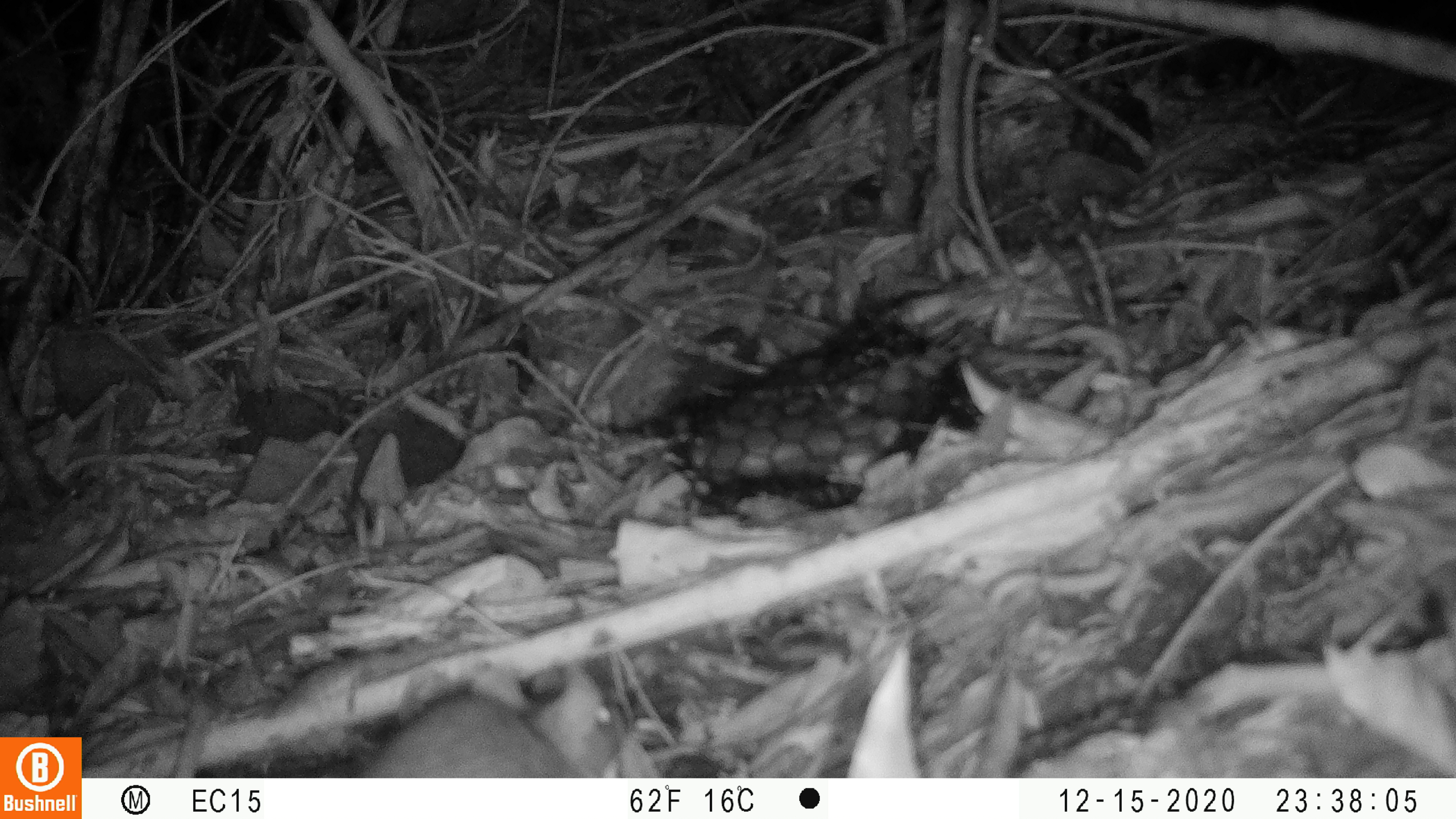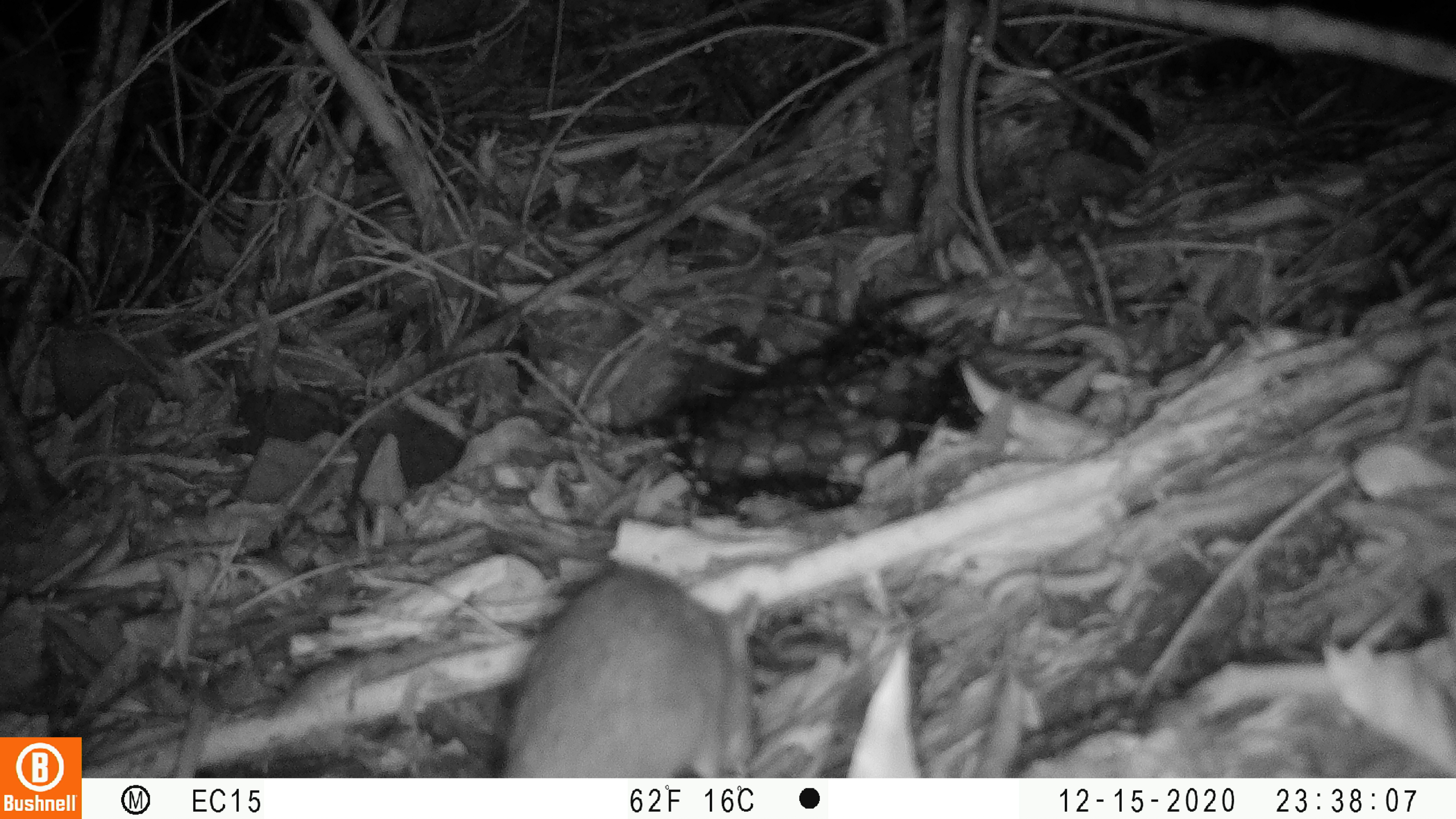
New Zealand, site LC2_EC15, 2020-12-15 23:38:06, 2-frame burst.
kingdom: Animalia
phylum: Chordata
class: Mammalia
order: Rodentia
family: Muridae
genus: Rattus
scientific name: Rattus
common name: rat